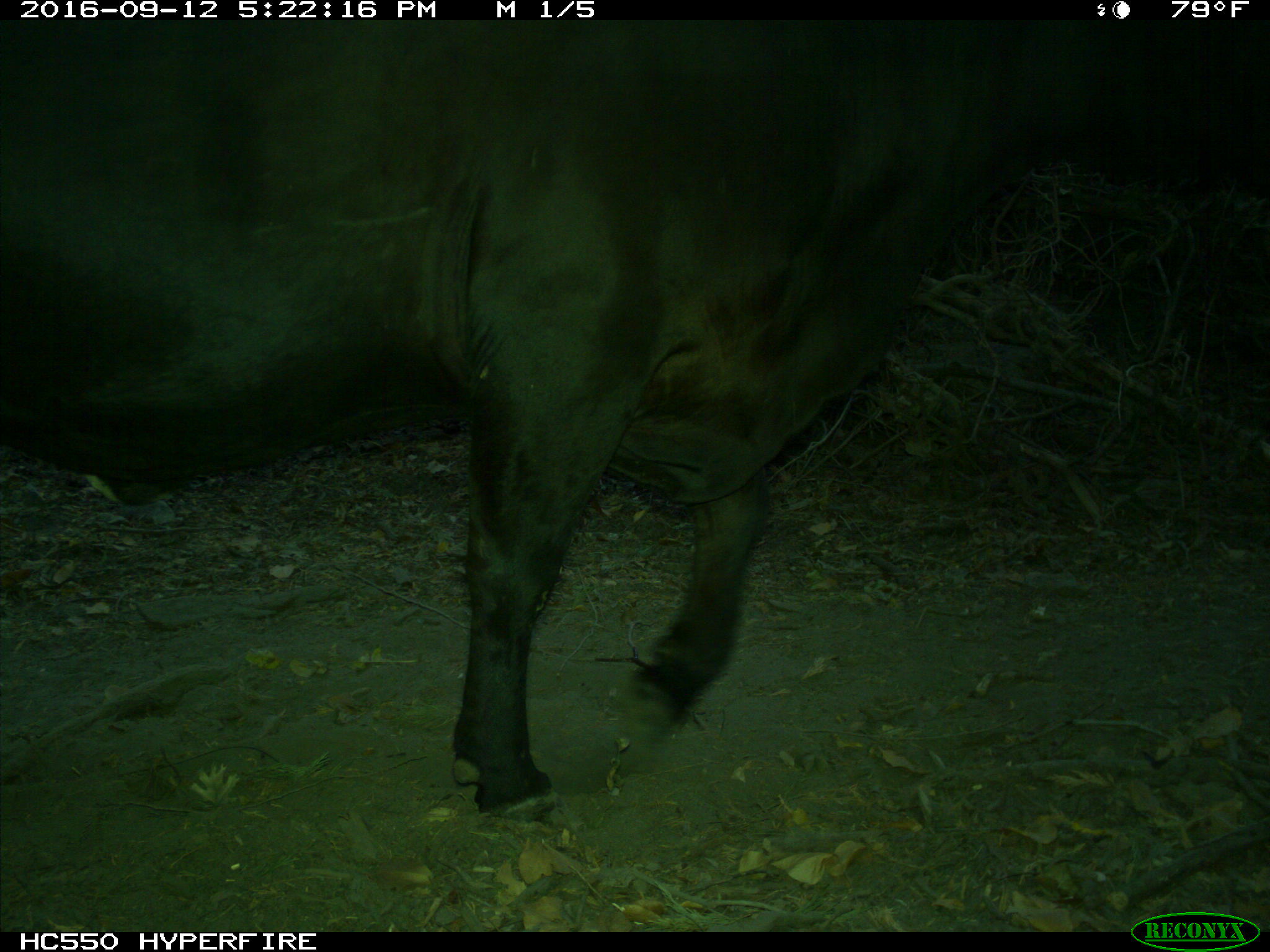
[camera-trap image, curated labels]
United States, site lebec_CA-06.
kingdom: Animalia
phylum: Chordata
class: Mammalia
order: Artiodactyla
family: Bovidae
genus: Bos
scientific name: Bos taurus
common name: domestic cow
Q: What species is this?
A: Bos taurus (domestic cow).